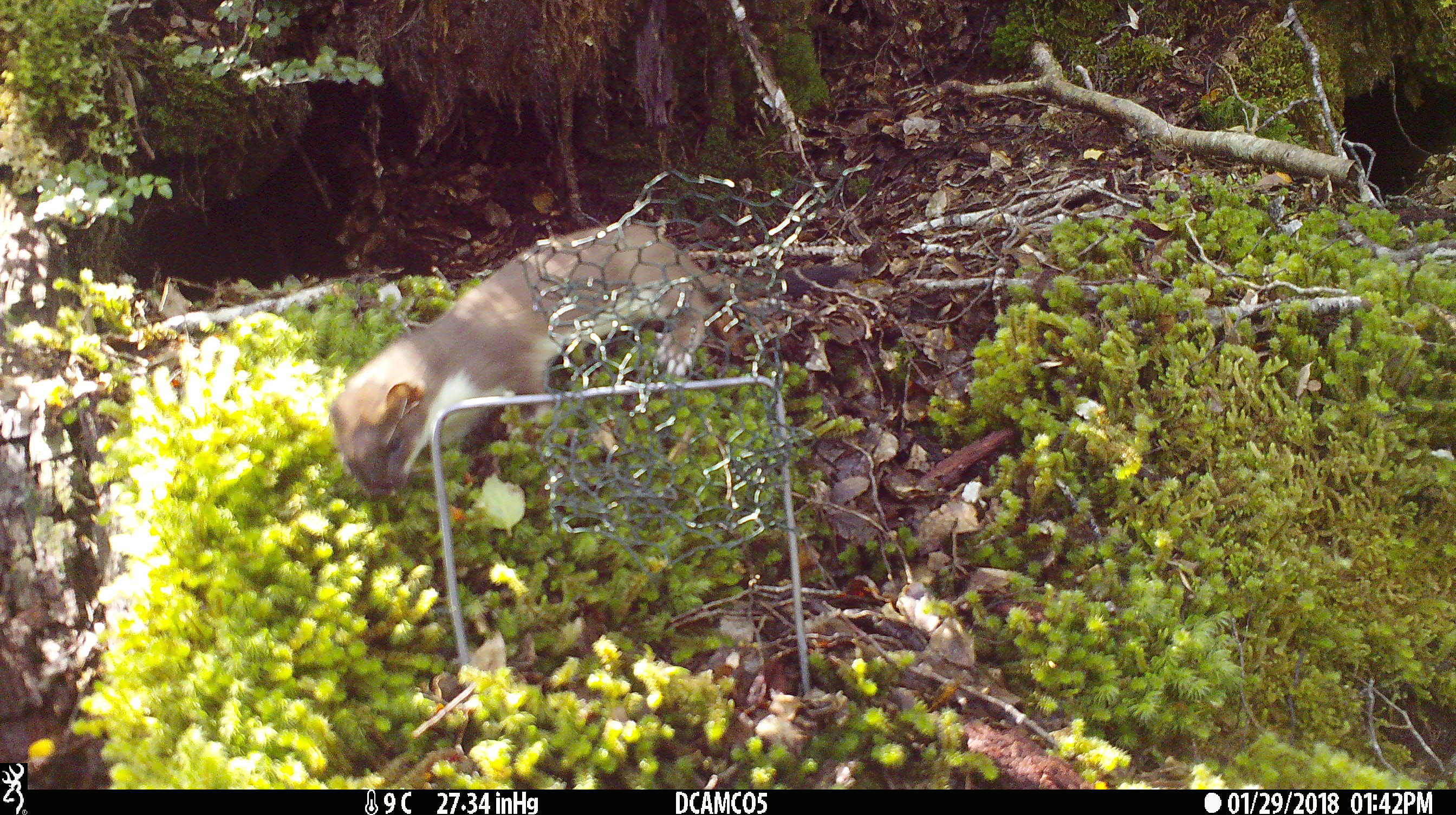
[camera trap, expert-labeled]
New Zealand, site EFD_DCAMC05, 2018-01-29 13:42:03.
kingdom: Animalia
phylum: Chordata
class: Mammalia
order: Carnivora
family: Mustelidae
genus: Mustela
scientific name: Mustela erminea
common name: stoat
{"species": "stoat (Mustela erminea)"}